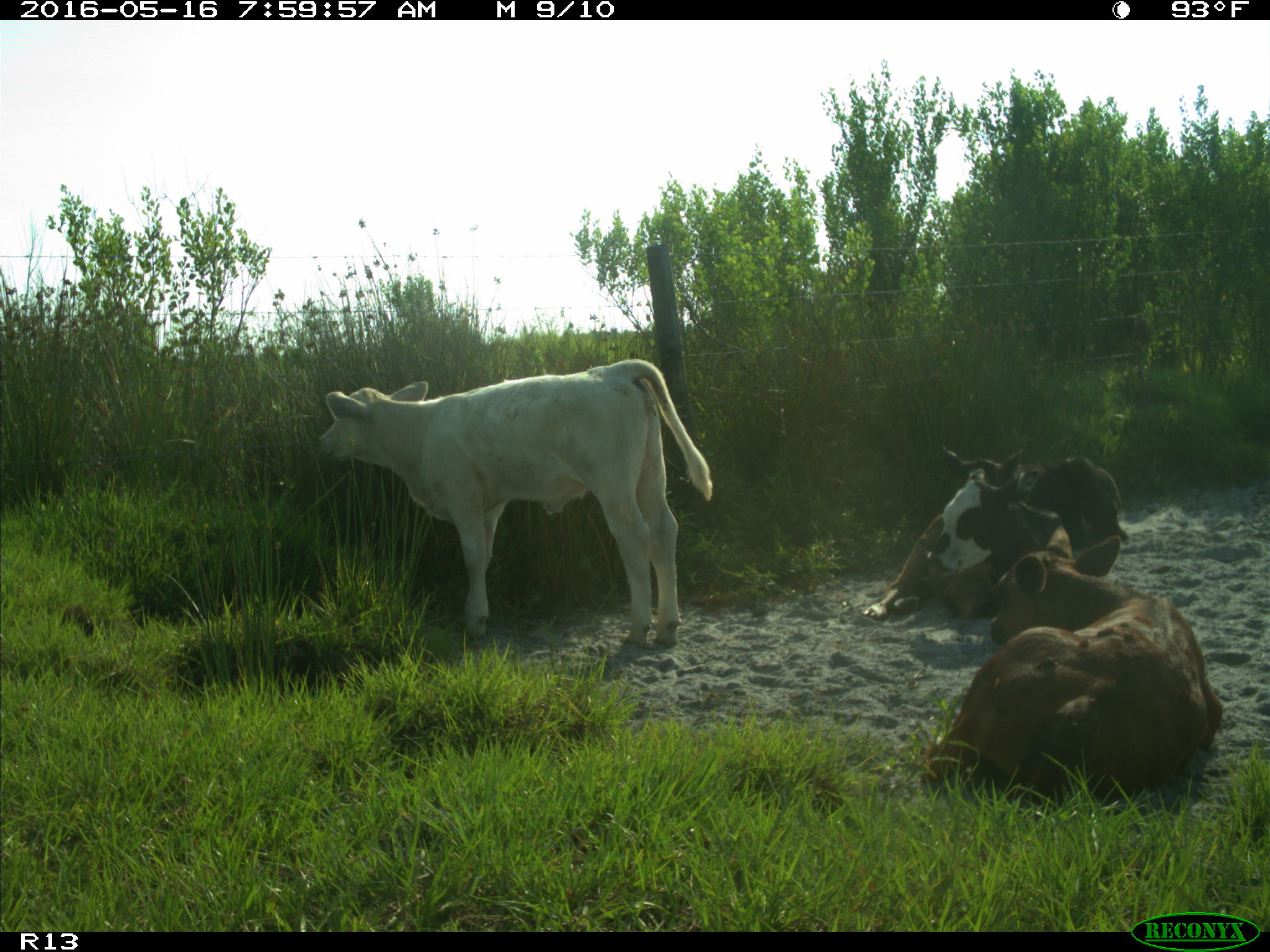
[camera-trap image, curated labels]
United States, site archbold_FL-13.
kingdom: Animalia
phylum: Chordata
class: Mammalia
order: Artiodactyla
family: Bovidae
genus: Bos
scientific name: Bos taurus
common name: domestic cow